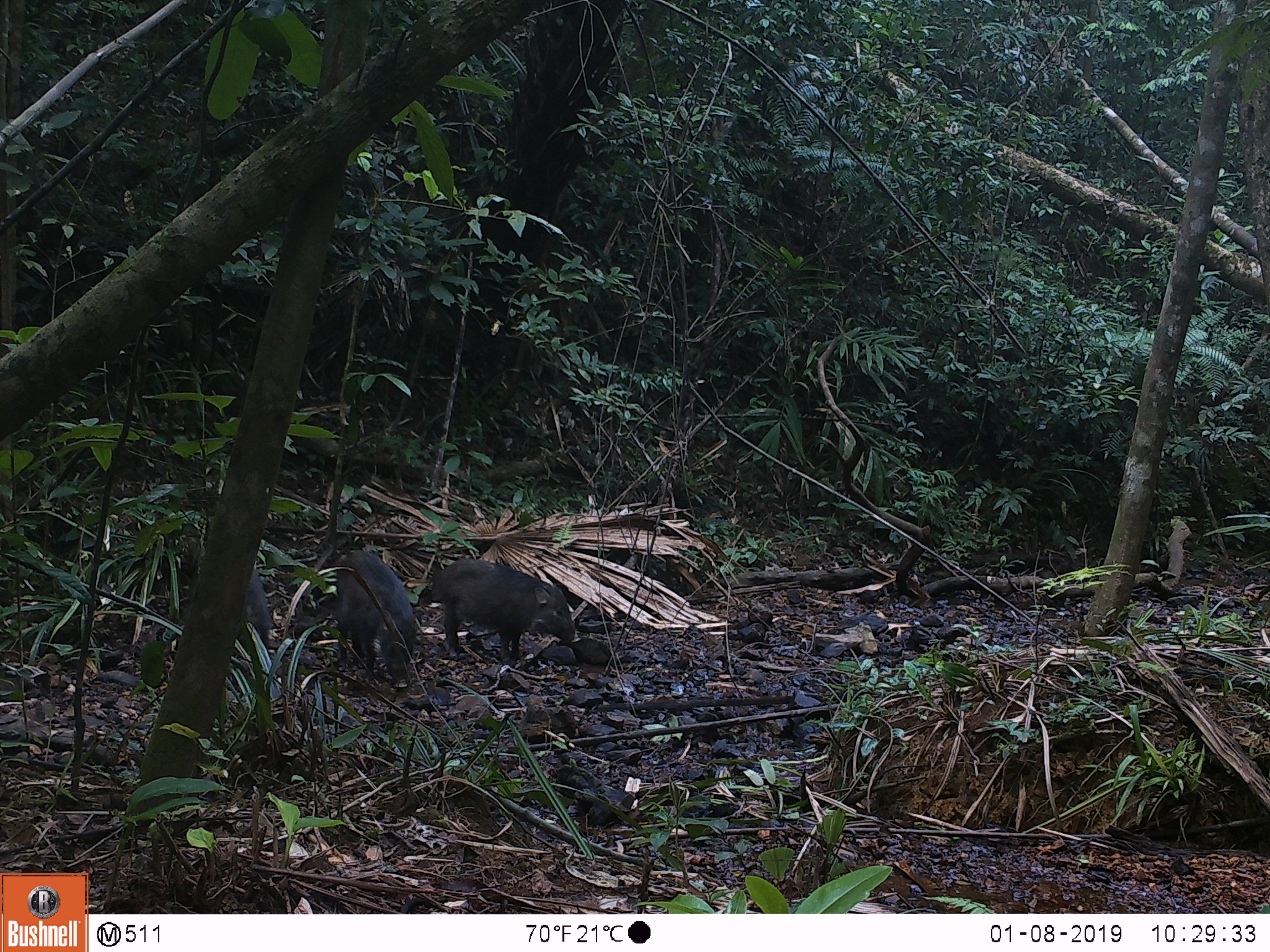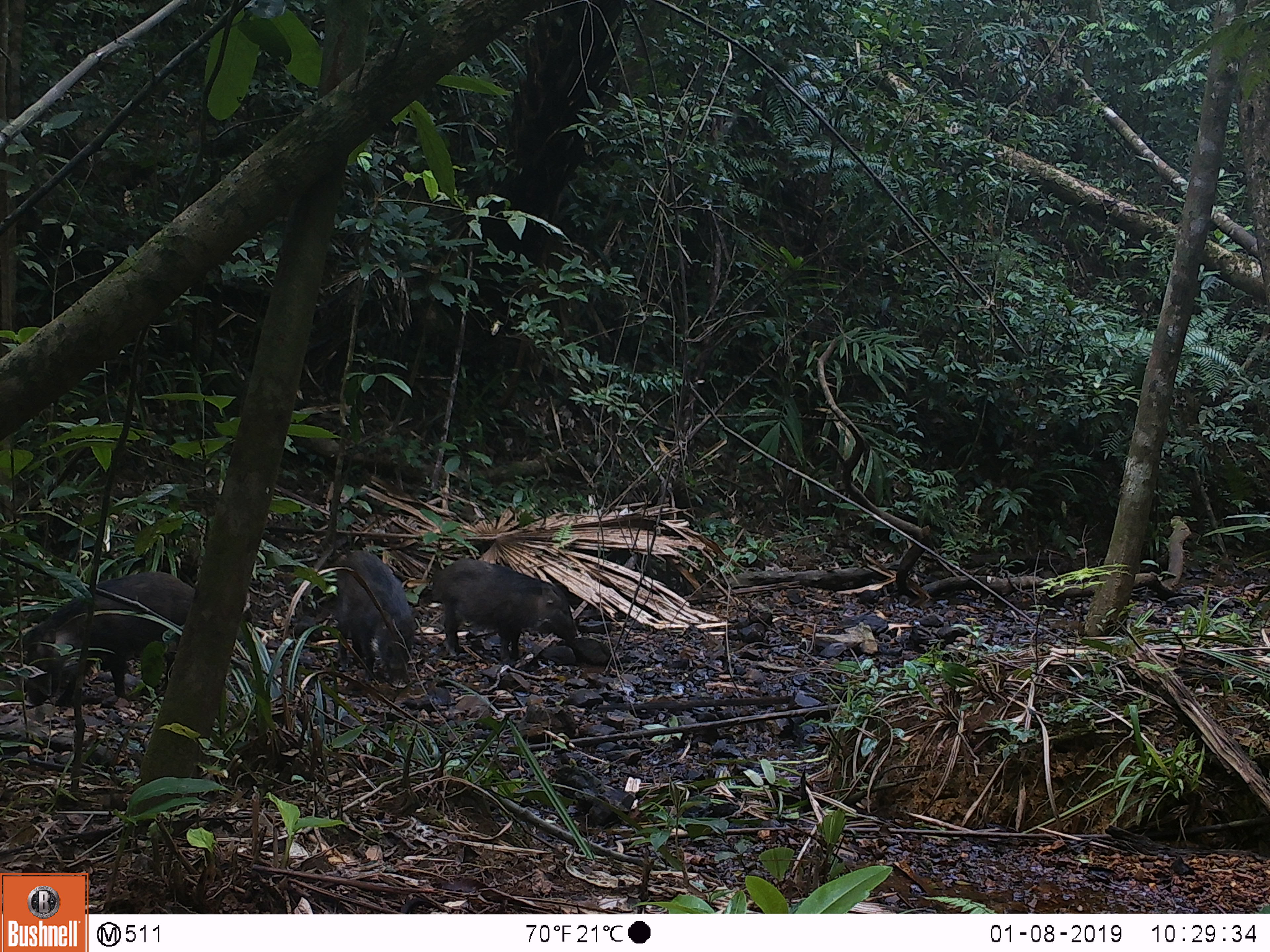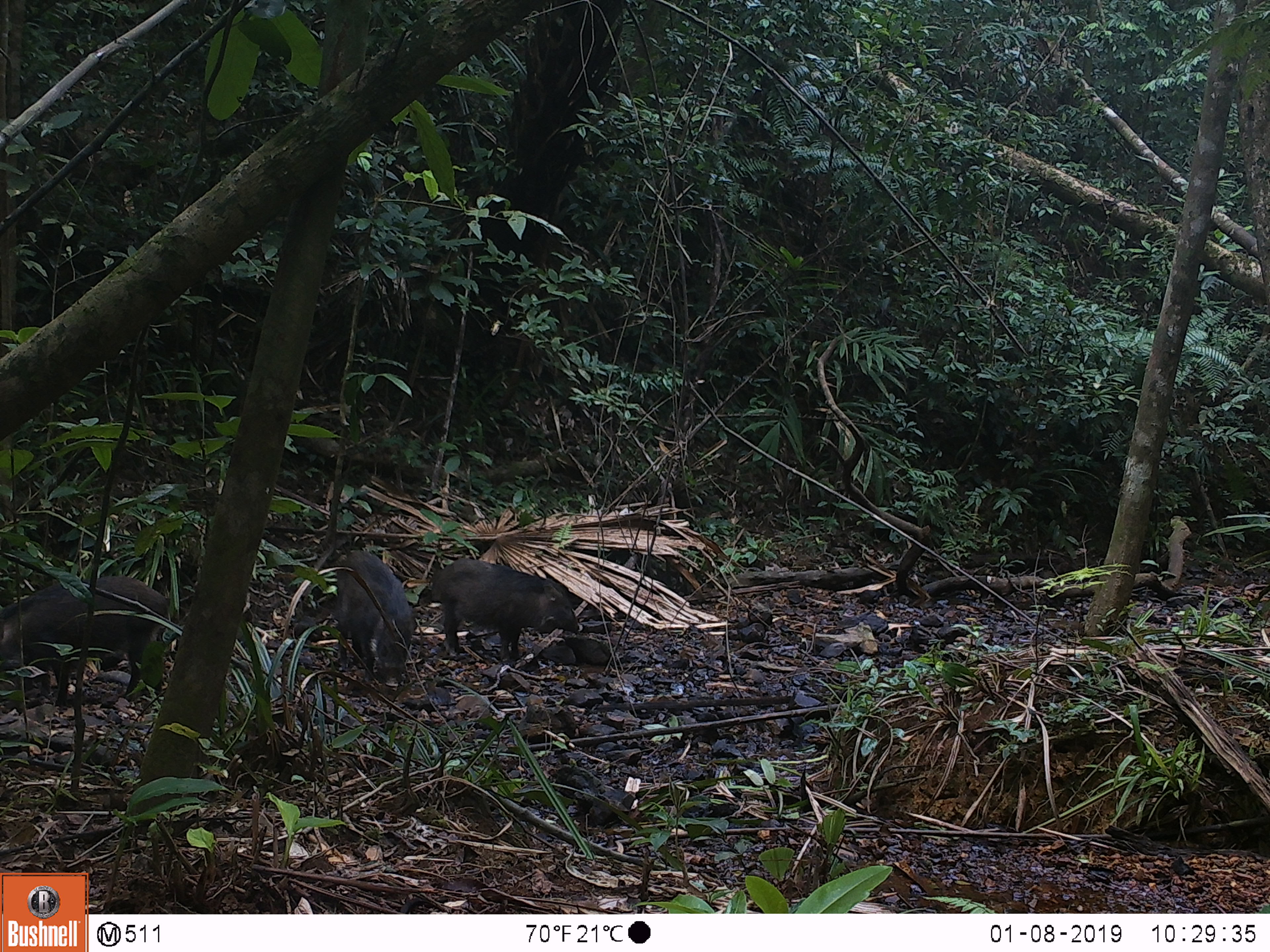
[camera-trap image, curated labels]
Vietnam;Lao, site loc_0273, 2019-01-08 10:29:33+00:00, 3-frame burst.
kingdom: Animalia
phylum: Chordata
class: Mammalia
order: Artiodactyla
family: Suidae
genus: Sus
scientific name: Sus scrofa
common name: eurasian wild pig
Eurasian wild pig (Sus scrofa). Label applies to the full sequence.